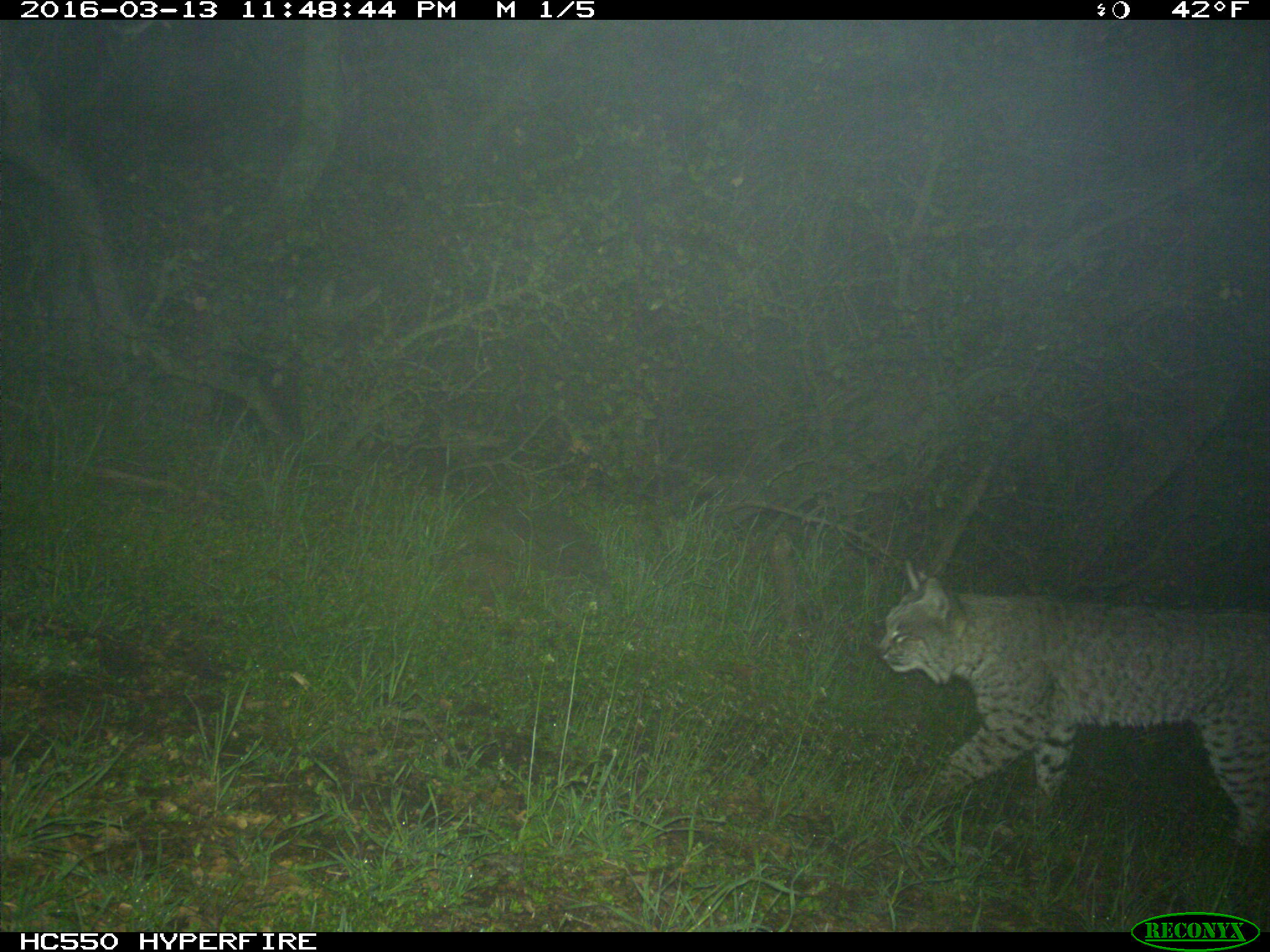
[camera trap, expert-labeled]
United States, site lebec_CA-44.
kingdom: Animalia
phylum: Chordata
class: Mammalia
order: Carnivora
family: Felidae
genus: Lynx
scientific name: Lynx rufus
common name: bobcat